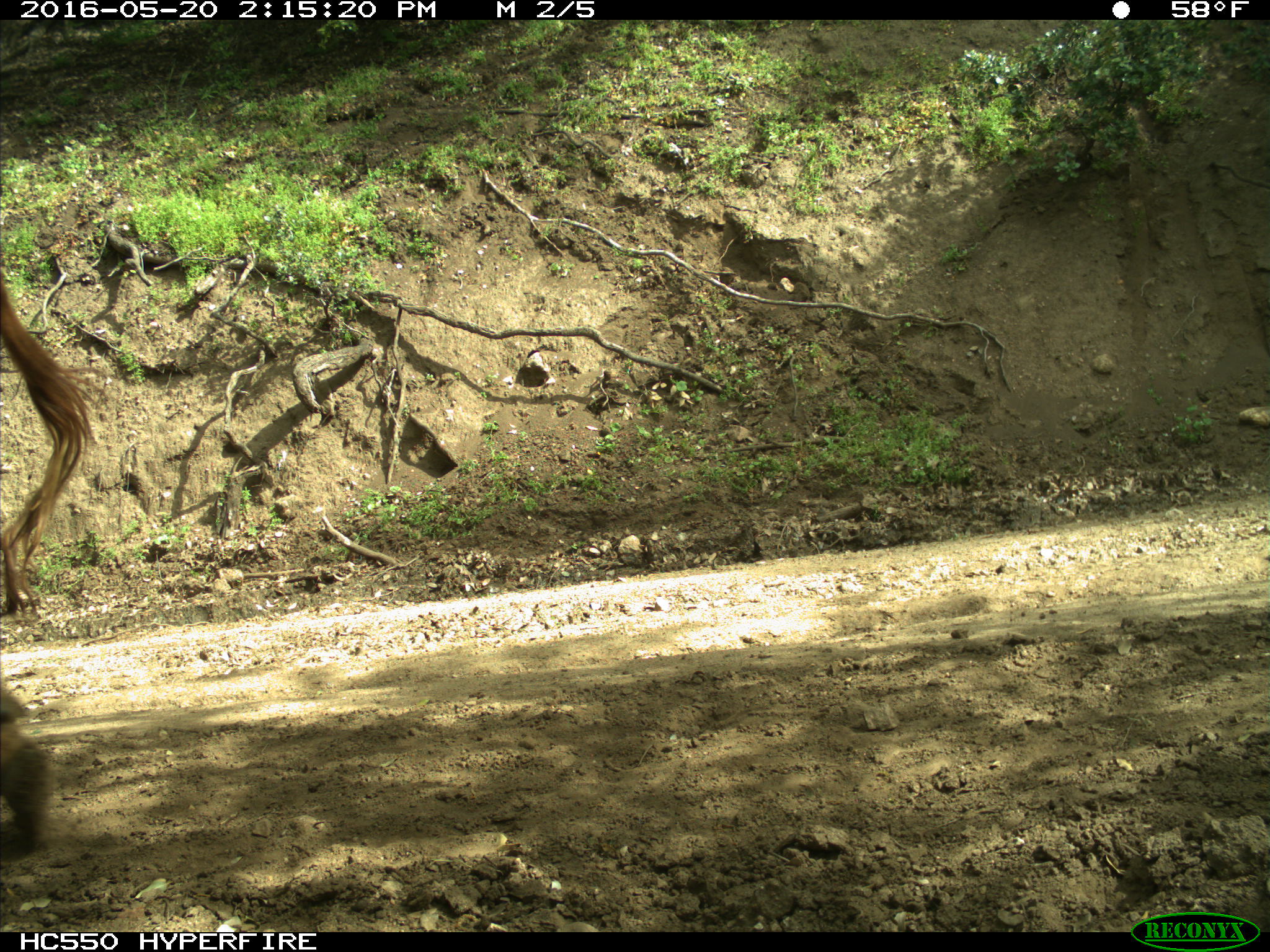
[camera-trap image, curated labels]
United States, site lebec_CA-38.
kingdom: Animalia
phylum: Chordata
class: Mammalia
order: Artiodactyla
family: Bovidae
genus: Bos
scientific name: Bos taurus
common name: domestic cow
Bos taurus (domestic cow).